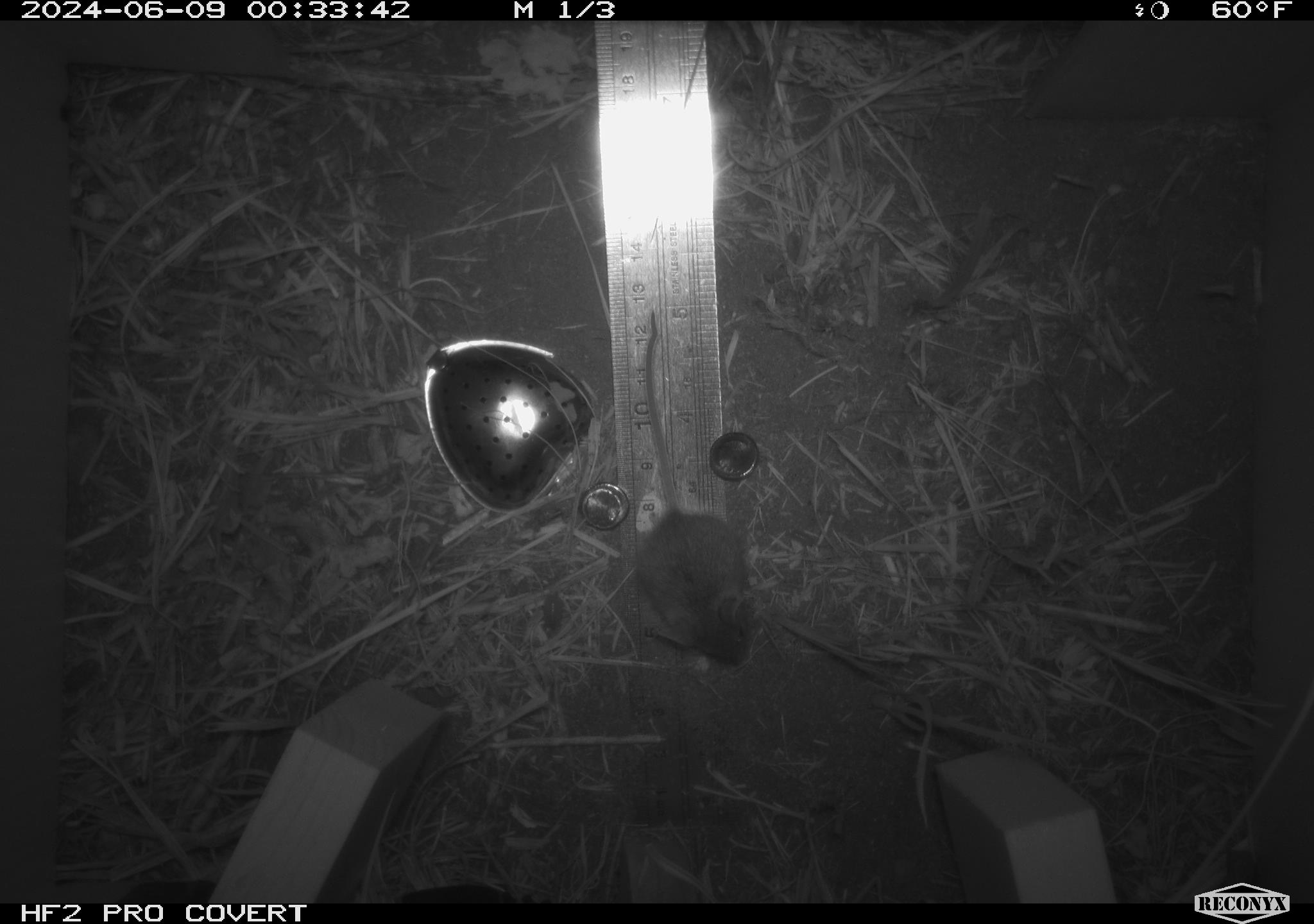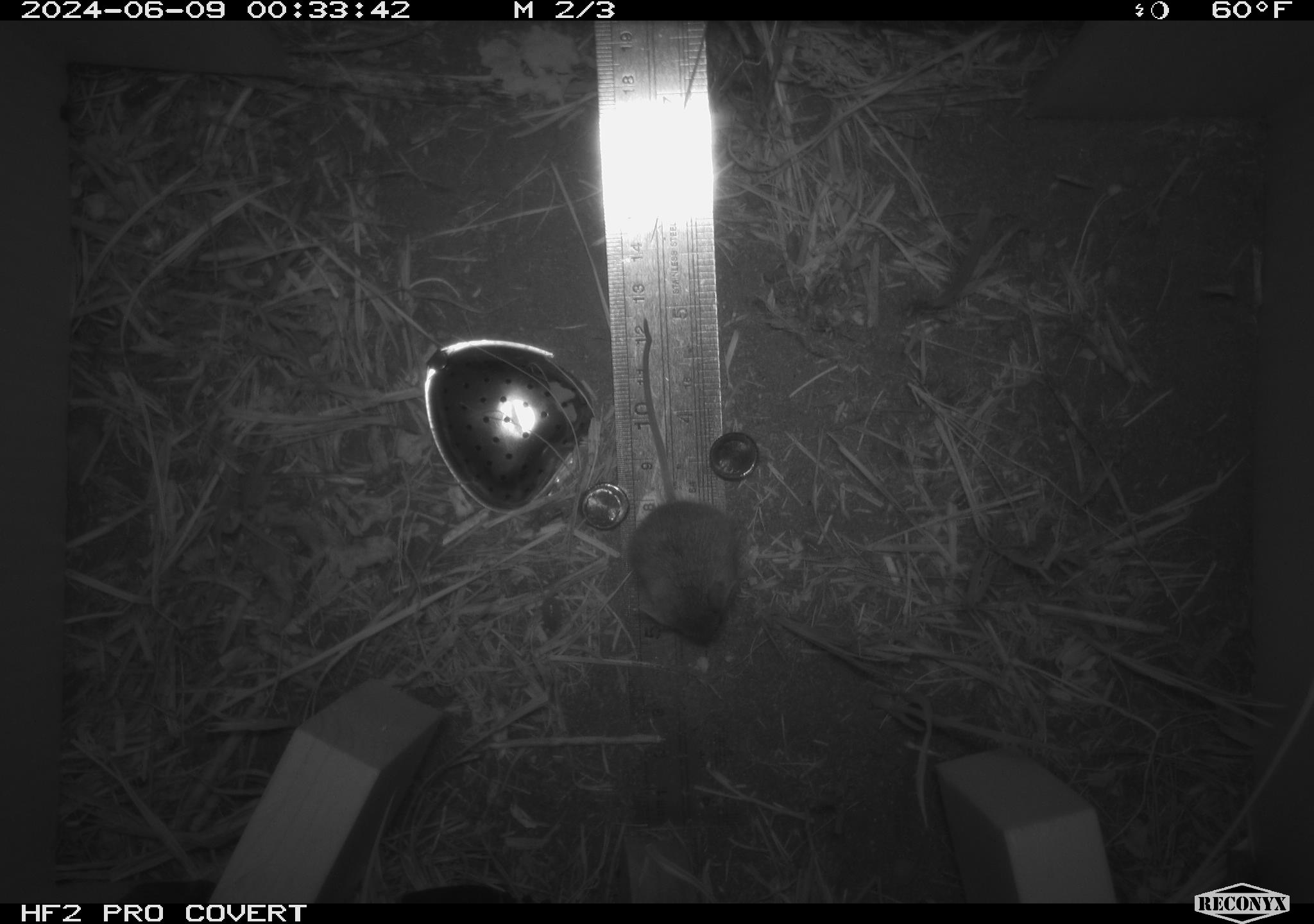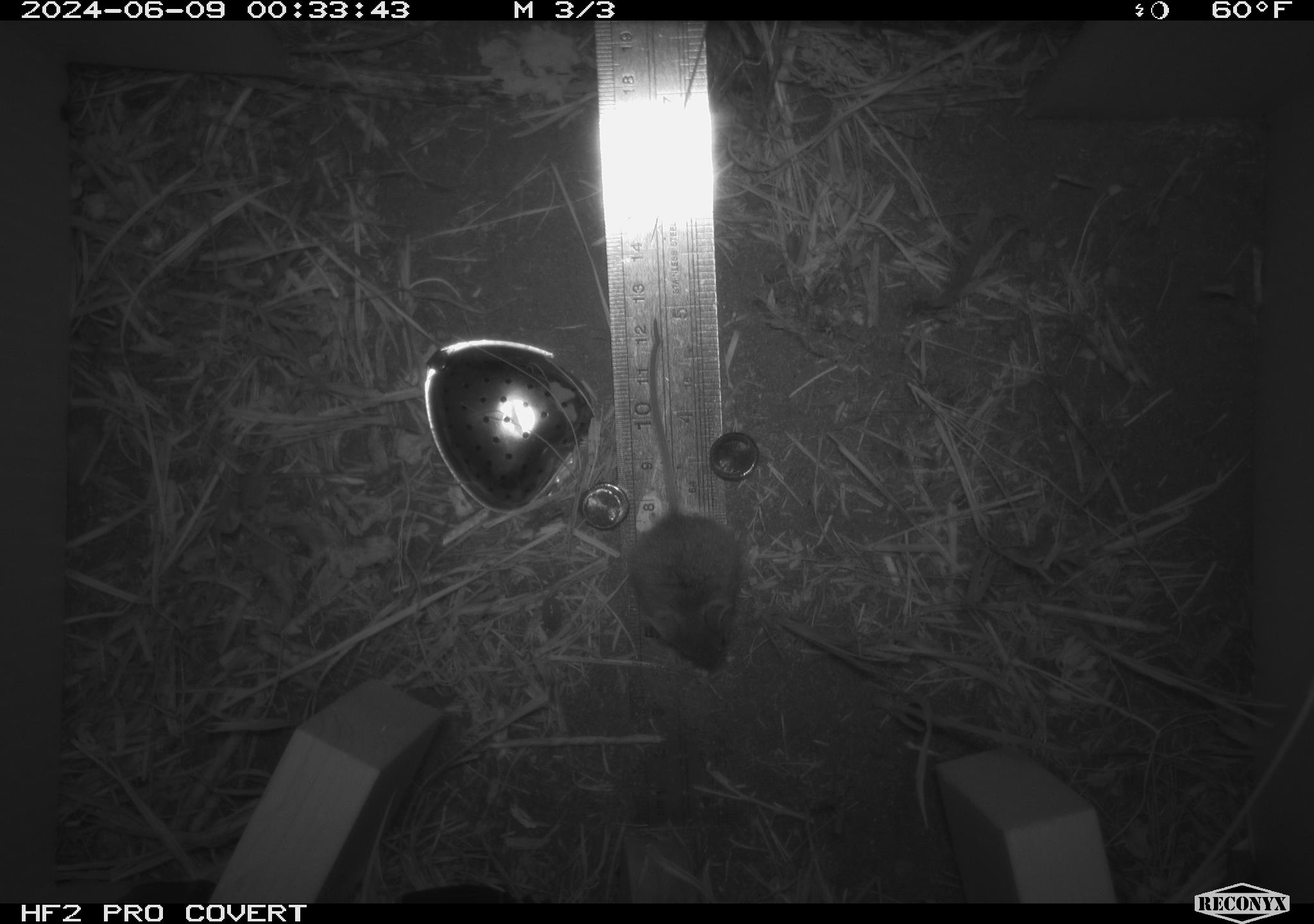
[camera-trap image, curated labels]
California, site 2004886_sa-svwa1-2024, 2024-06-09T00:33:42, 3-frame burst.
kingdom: Animalia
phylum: Chordata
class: Mammalia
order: Rodentia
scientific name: Rodentia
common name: mouse species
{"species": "mouse species (Rodentia)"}